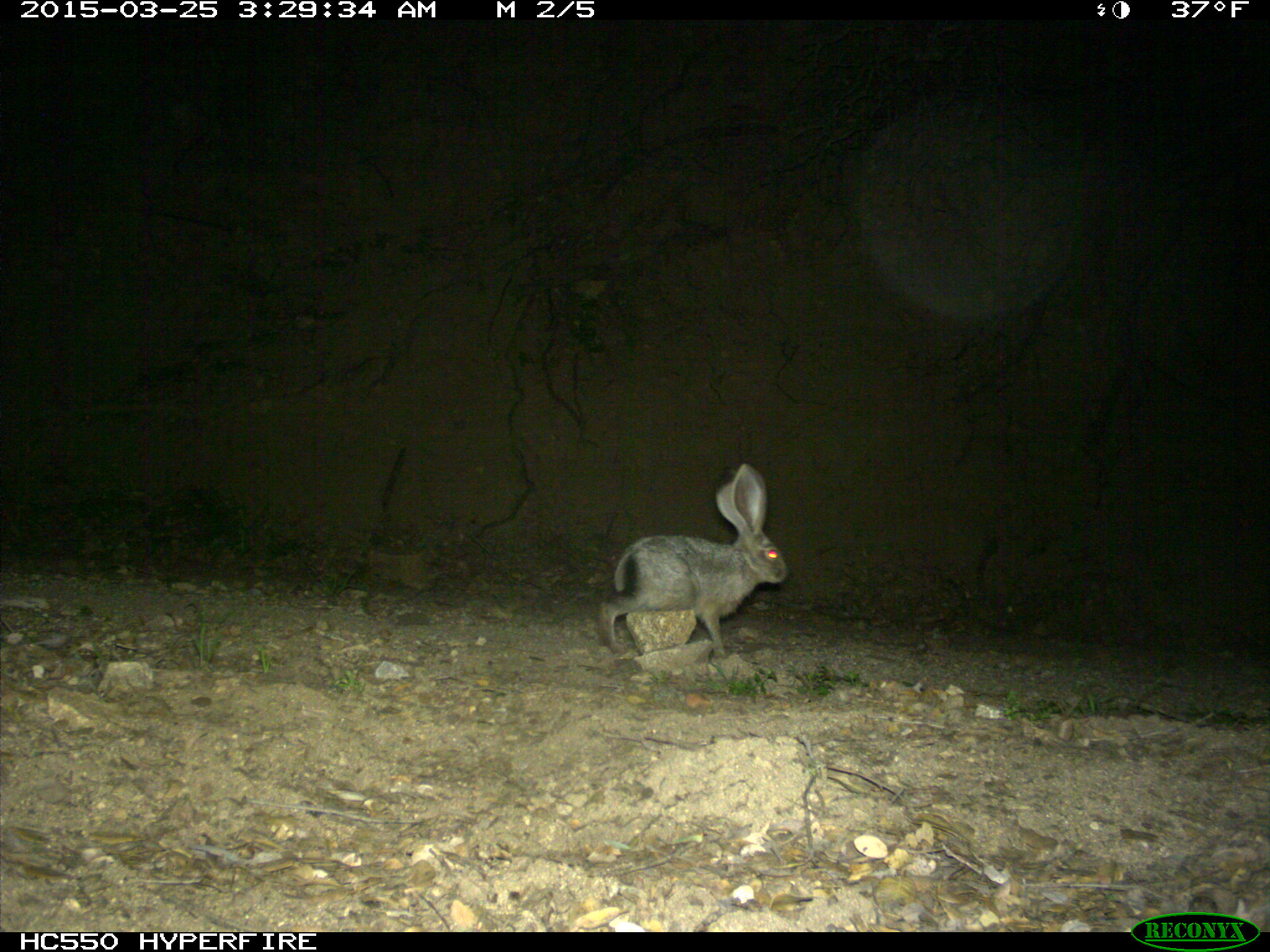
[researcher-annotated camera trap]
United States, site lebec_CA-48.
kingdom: Animalia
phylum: Chordata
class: Mammalia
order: Lagomorpha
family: Leporidae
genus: Lepus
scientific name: Lepus californicus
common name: black-tailed jackrabbit